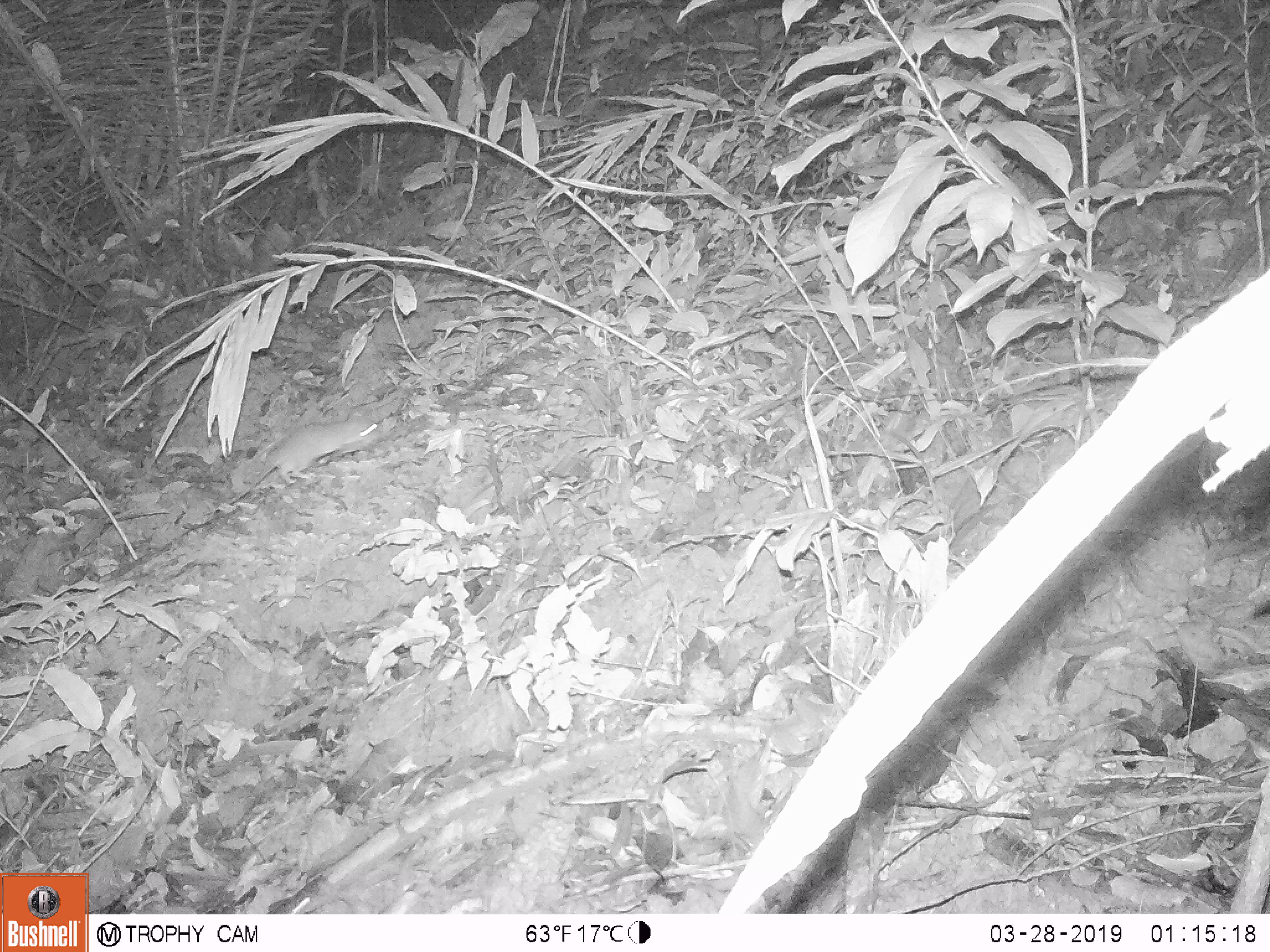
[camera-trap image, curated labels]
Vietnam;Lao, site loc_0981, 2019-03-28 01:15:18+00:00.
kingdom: Animalia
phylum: Chordata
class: Mammalia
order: Rodentia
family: Muridae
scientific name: Muridae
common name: old-world mice and rats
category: unidentified murid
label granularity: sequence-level